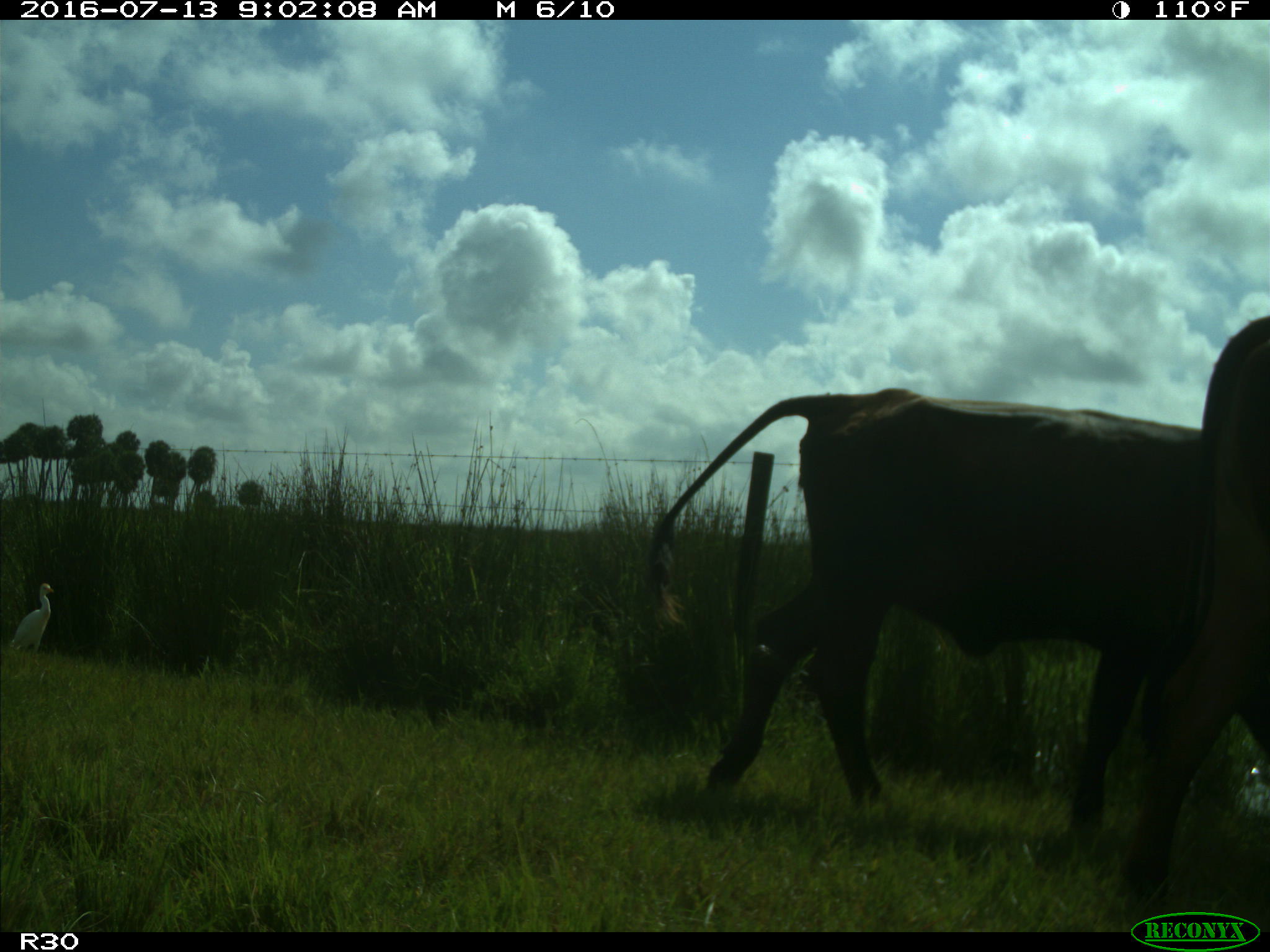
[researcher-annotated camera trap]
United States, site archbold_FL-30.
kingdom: Animalia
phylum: Chordata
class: Mammalia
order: Artiodactyla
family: Bovidae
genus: Bos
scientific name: Bos taurus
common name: domestic cow